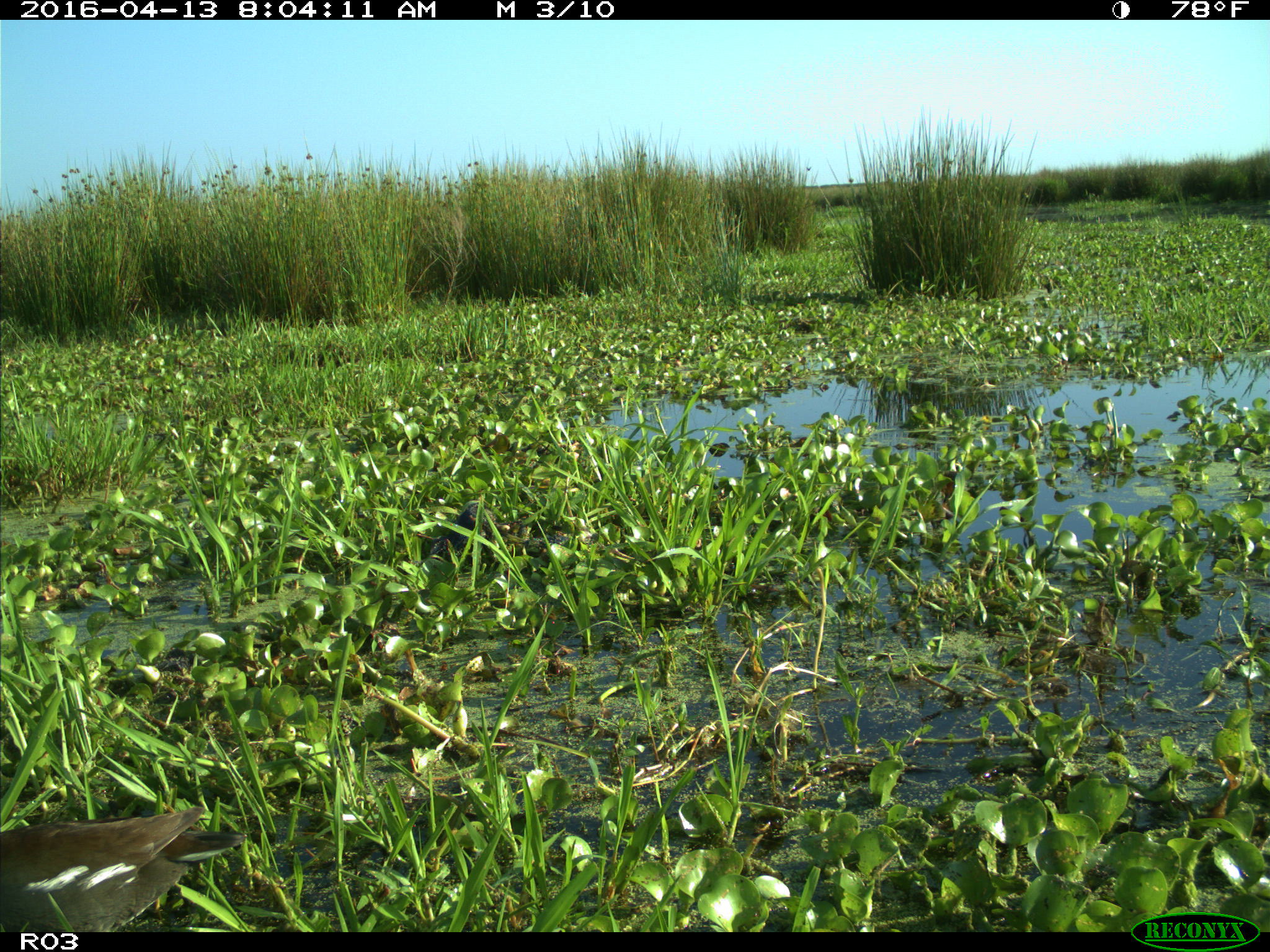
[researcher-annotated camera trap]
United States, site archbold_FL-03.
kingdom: Animalia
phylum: Chordata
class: Aves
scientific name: Aves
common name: birds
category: unidentified bird